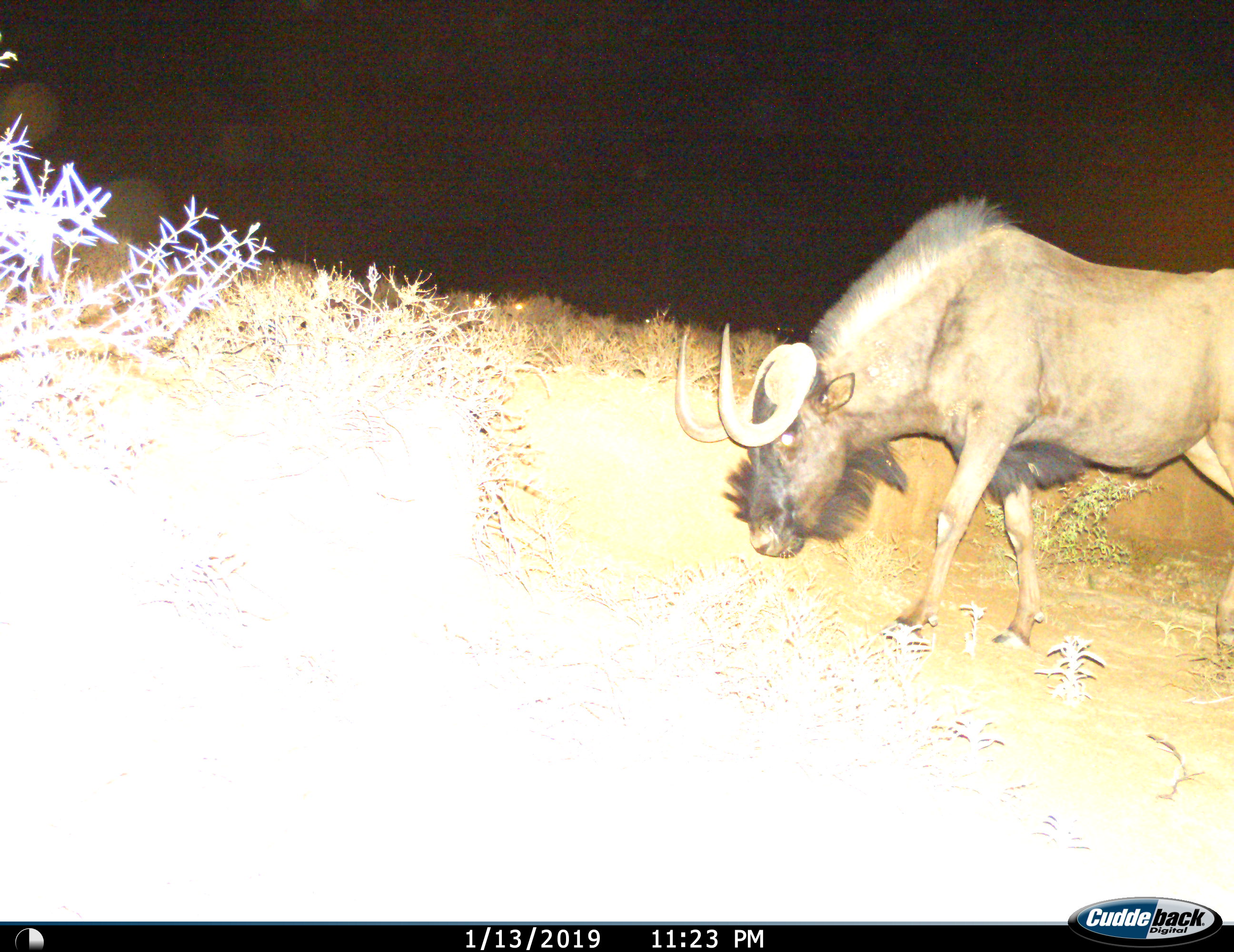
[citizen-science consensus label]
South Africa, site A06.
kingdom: Animalia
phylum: Chordata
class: Mammalia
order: Artiodactyla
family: Bovidae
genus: Connochaetes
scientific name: Connochaetes gnou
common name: black wildebeest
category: wildebeestblack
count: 1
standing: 56%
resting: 0%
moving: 44%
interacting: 0%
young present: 0%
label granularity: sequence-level